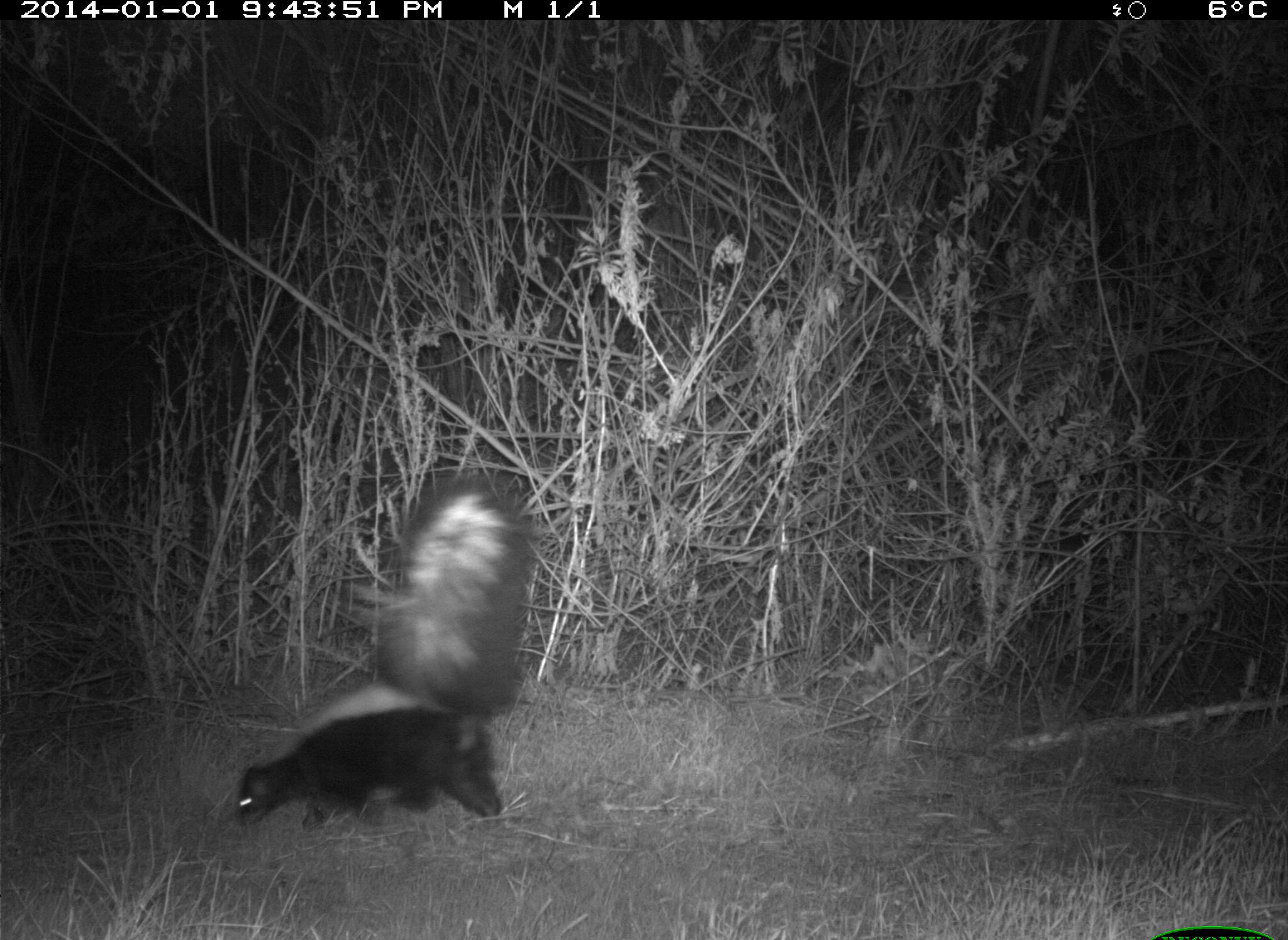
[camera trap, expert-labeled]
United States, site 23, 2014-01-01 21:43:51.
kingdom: Animalia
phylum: Chordata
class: Mammalia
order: Carnivora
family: Mephitidae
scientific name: Mephitidae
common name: skunk